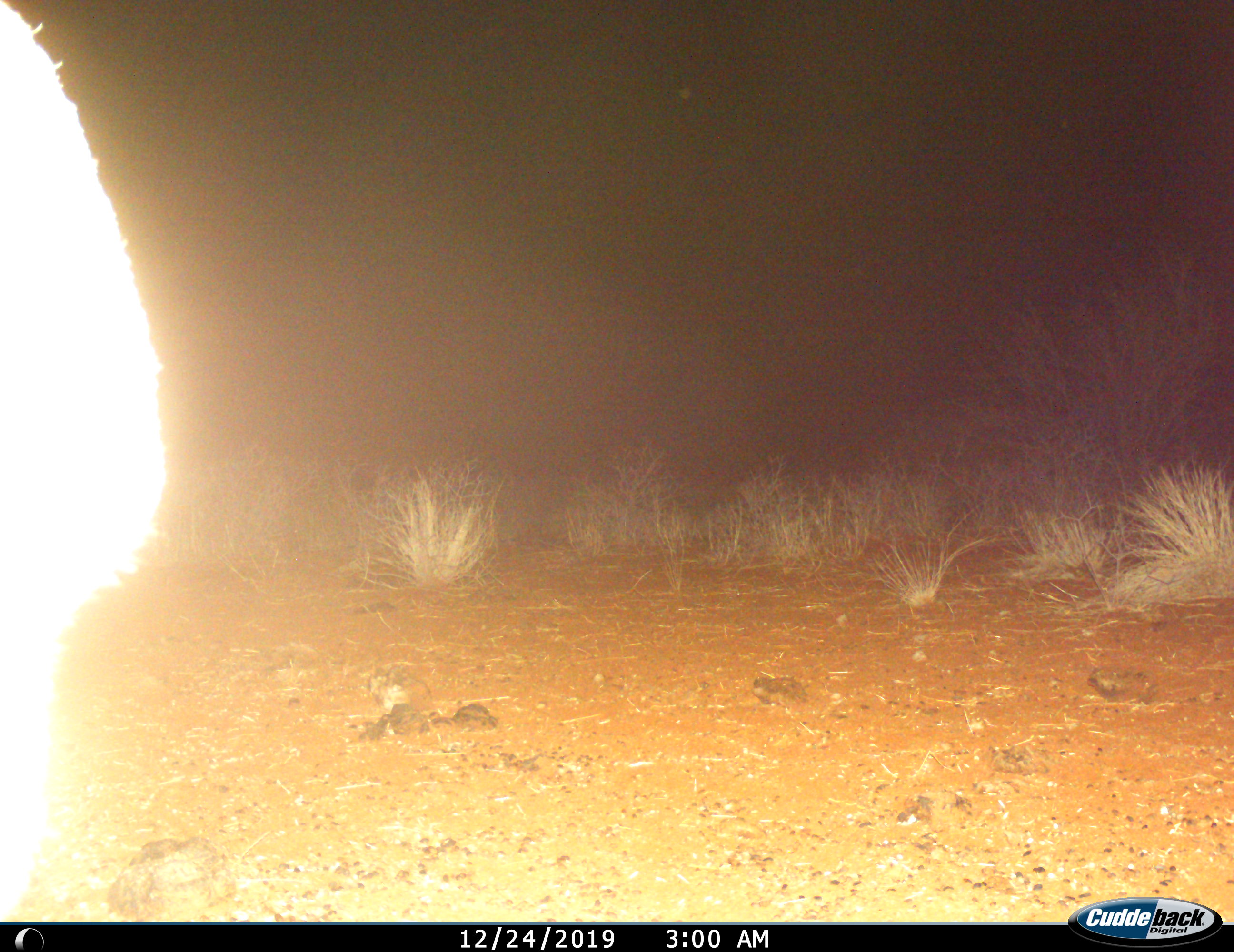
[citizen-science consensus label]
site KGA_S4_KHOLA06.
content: unidentified animal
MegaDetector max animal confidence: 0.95